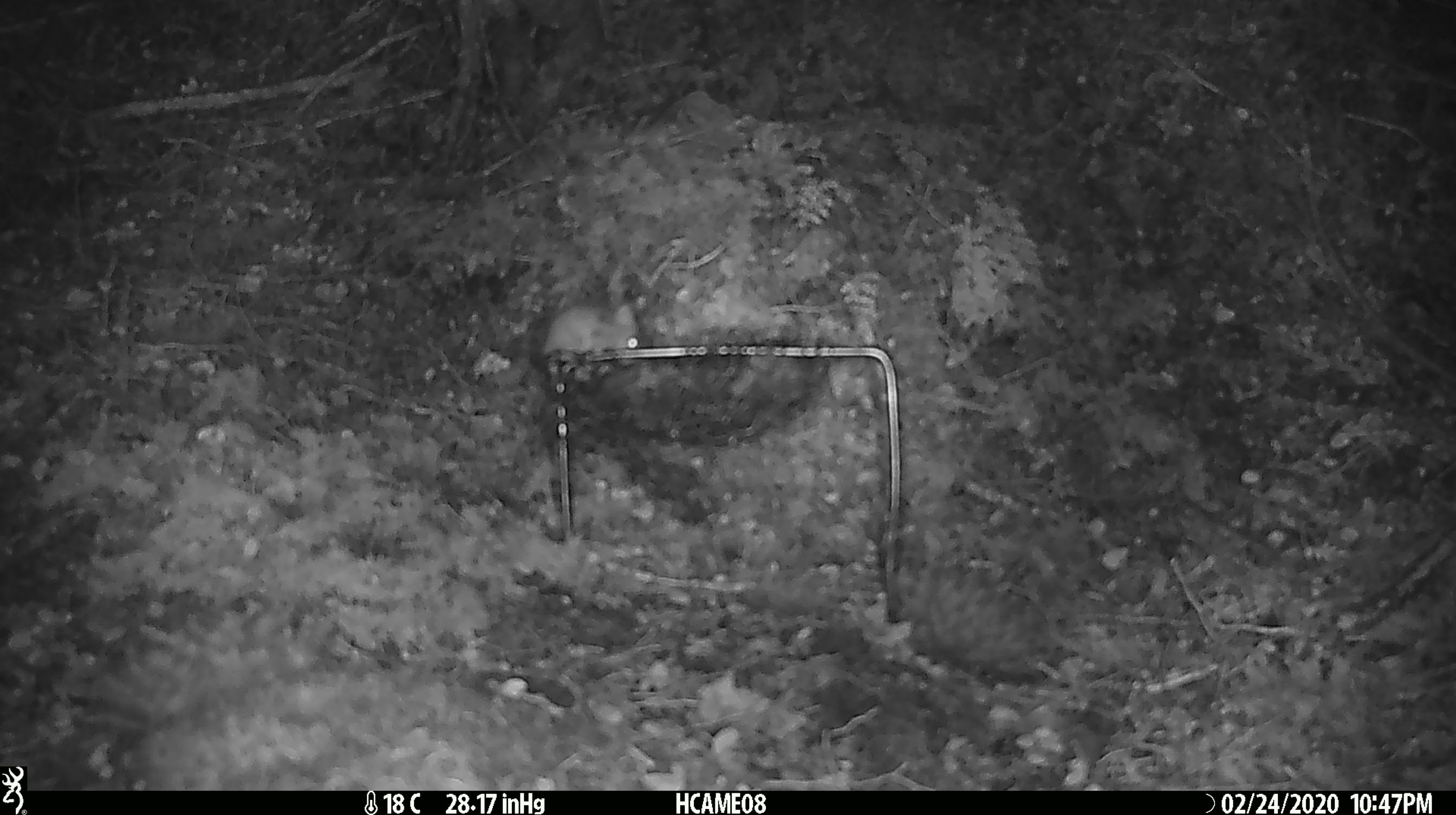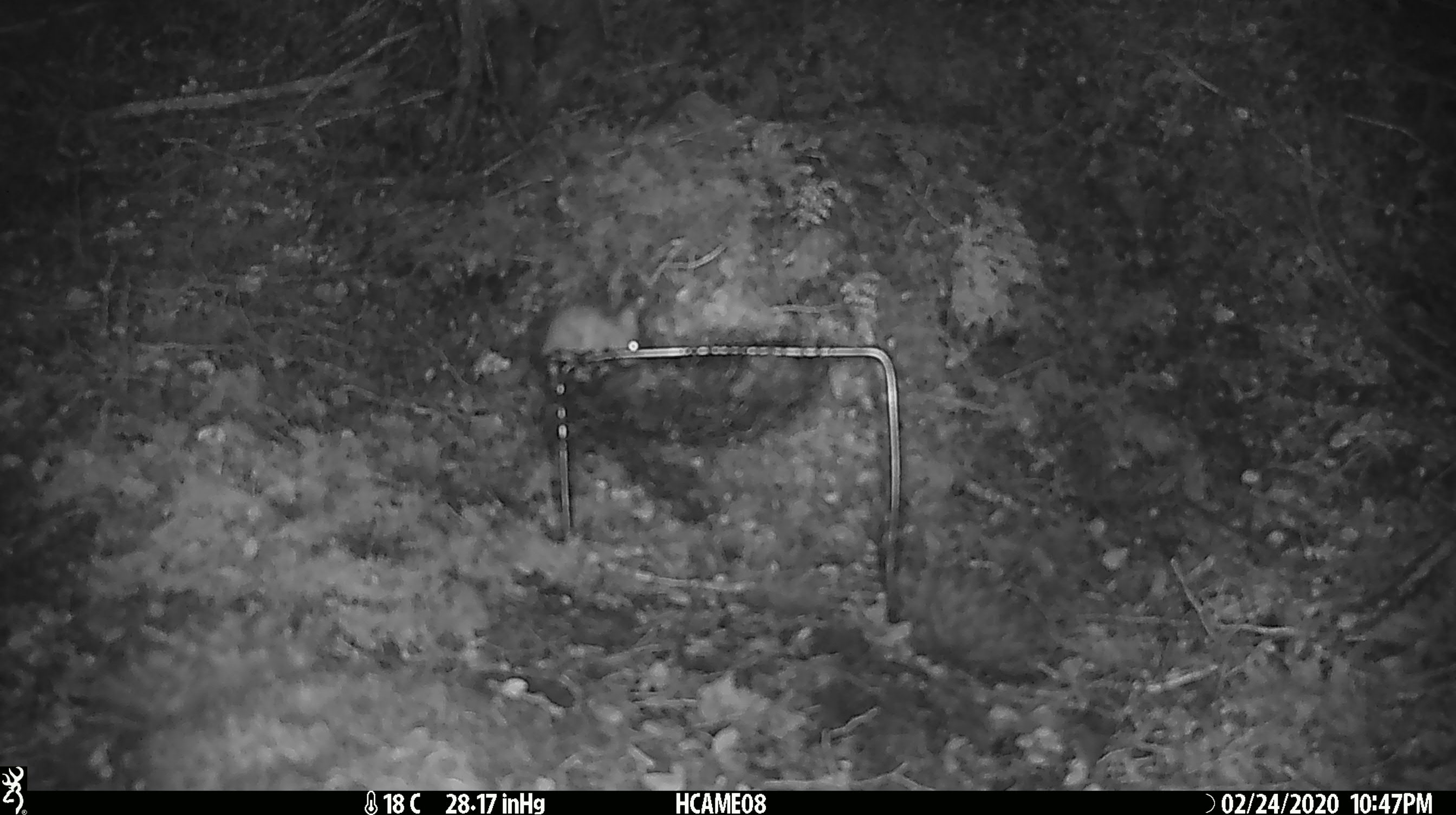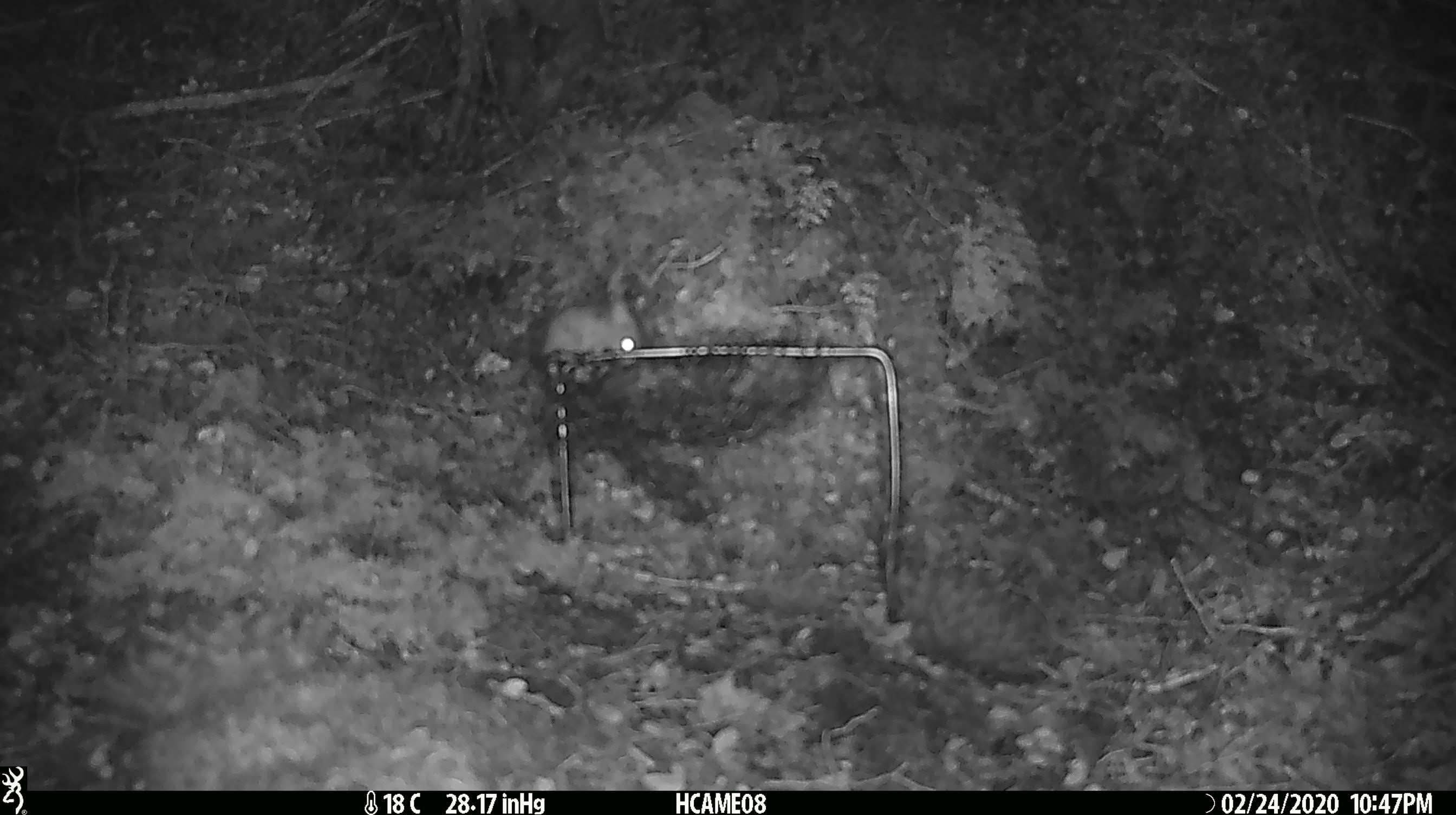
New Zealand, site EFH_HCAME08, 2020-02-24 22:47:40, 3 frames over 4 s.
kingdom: Animalia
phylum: Chordata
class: Mammalia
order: Rodentia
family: Muridae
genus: Mus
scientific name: Mus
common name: mouse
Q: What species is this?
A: Mouse (Mus).